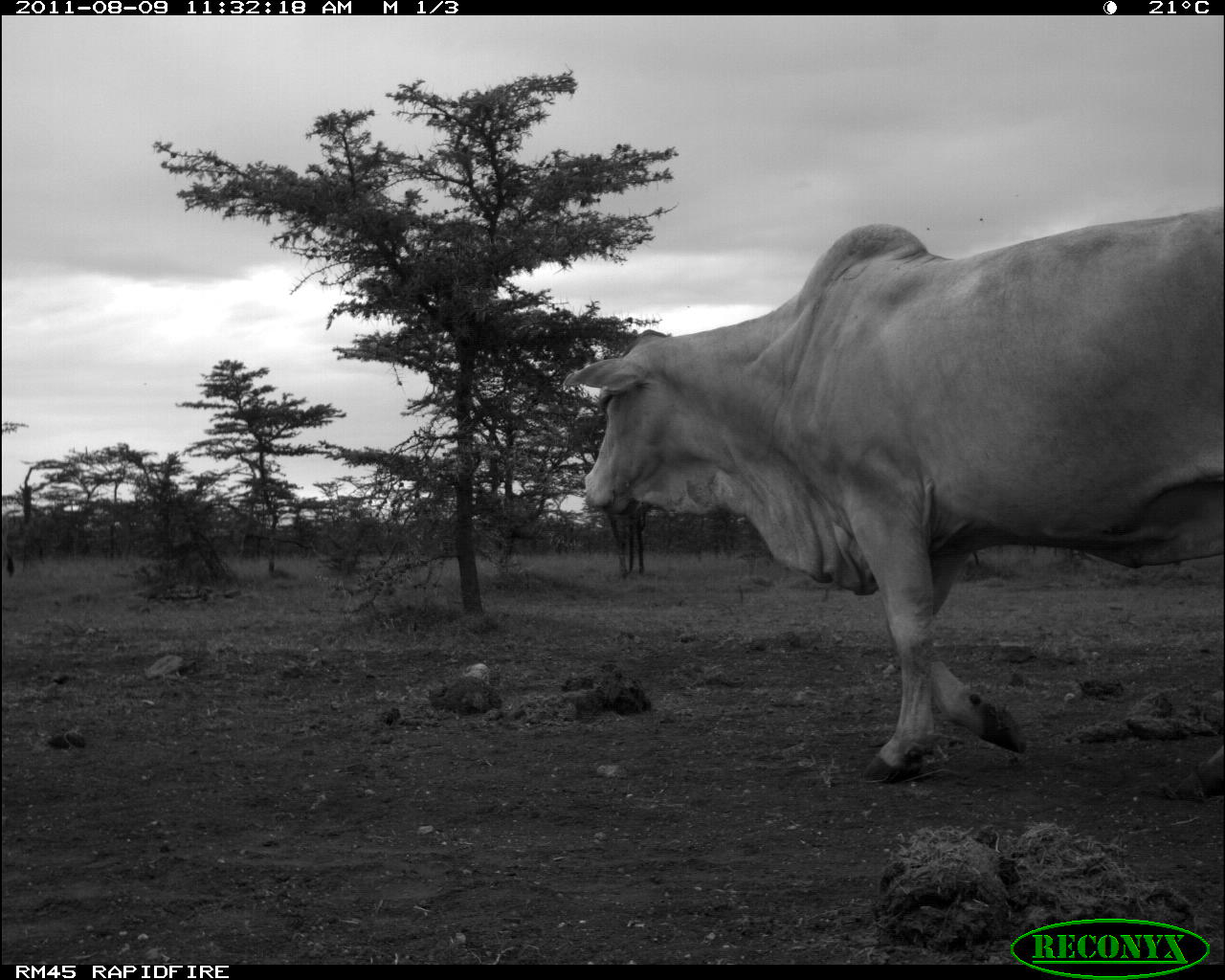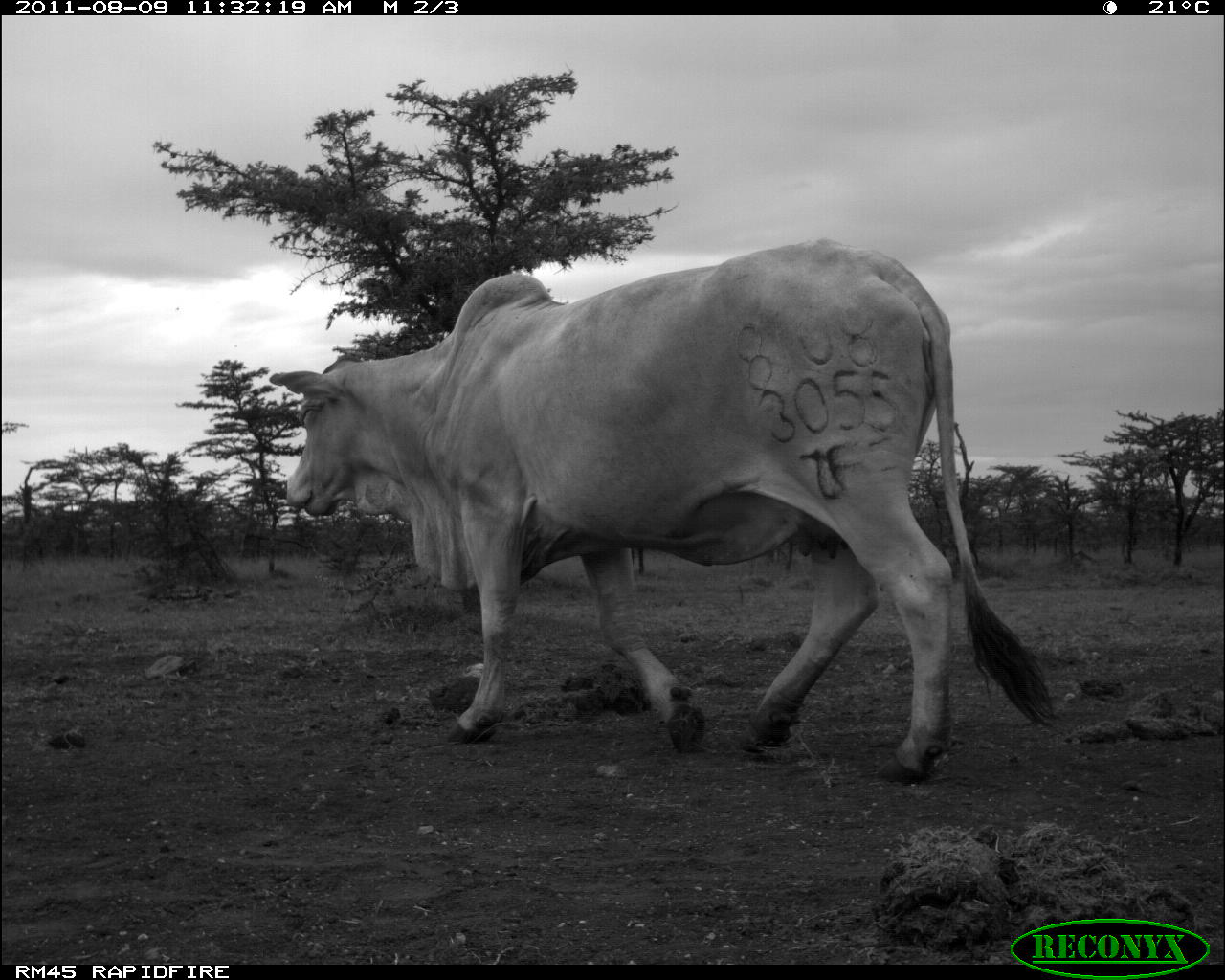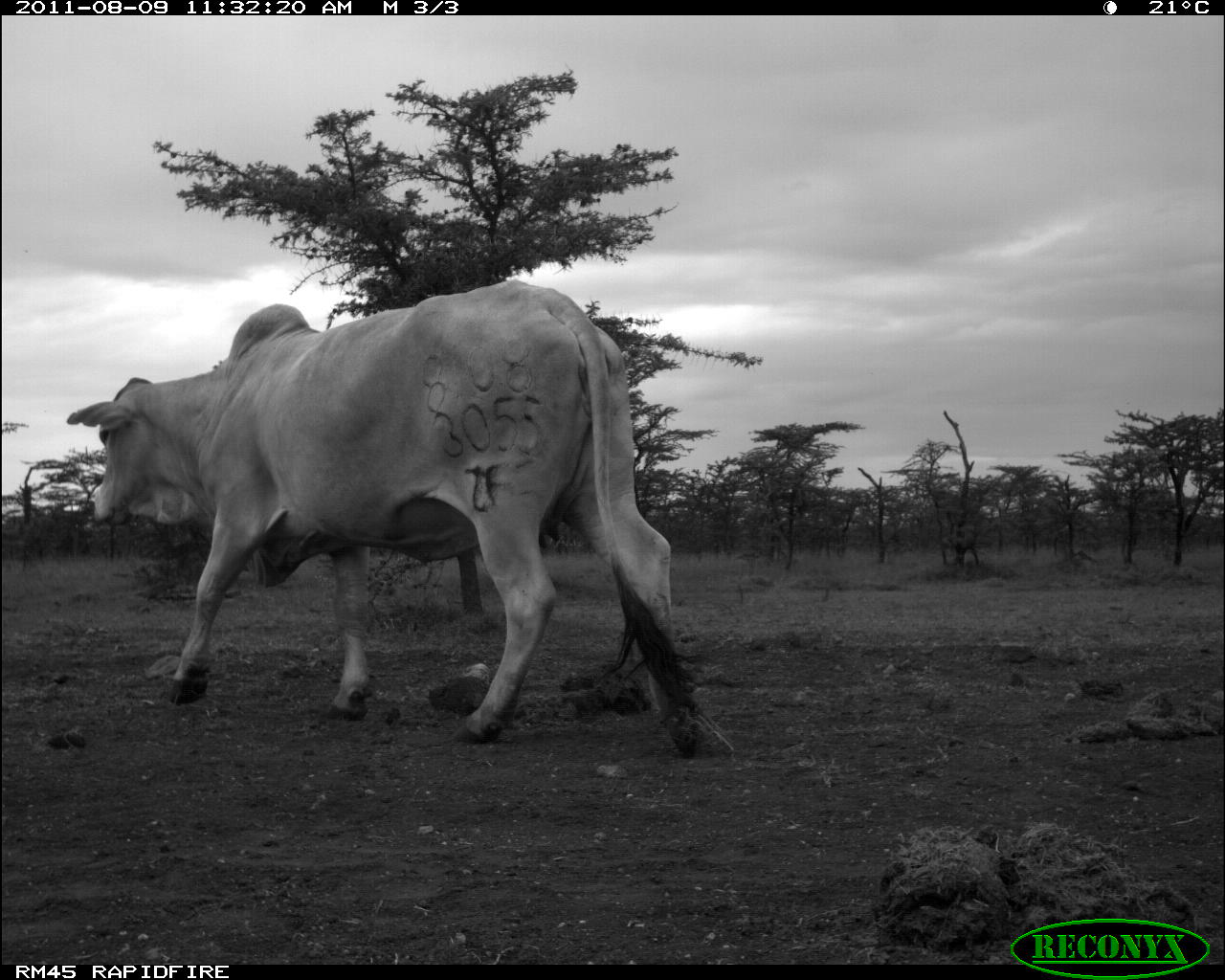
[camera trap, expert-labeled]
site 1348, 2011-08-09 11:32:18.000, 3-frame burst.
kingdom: Animalia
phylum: Chordata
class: Mammalia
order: Artiodactyla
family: Bovidae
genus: Bos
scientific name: Bos taurus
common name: domestic cattle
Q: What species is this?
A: Bos taurus (domestic cattle).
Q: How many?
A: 1.